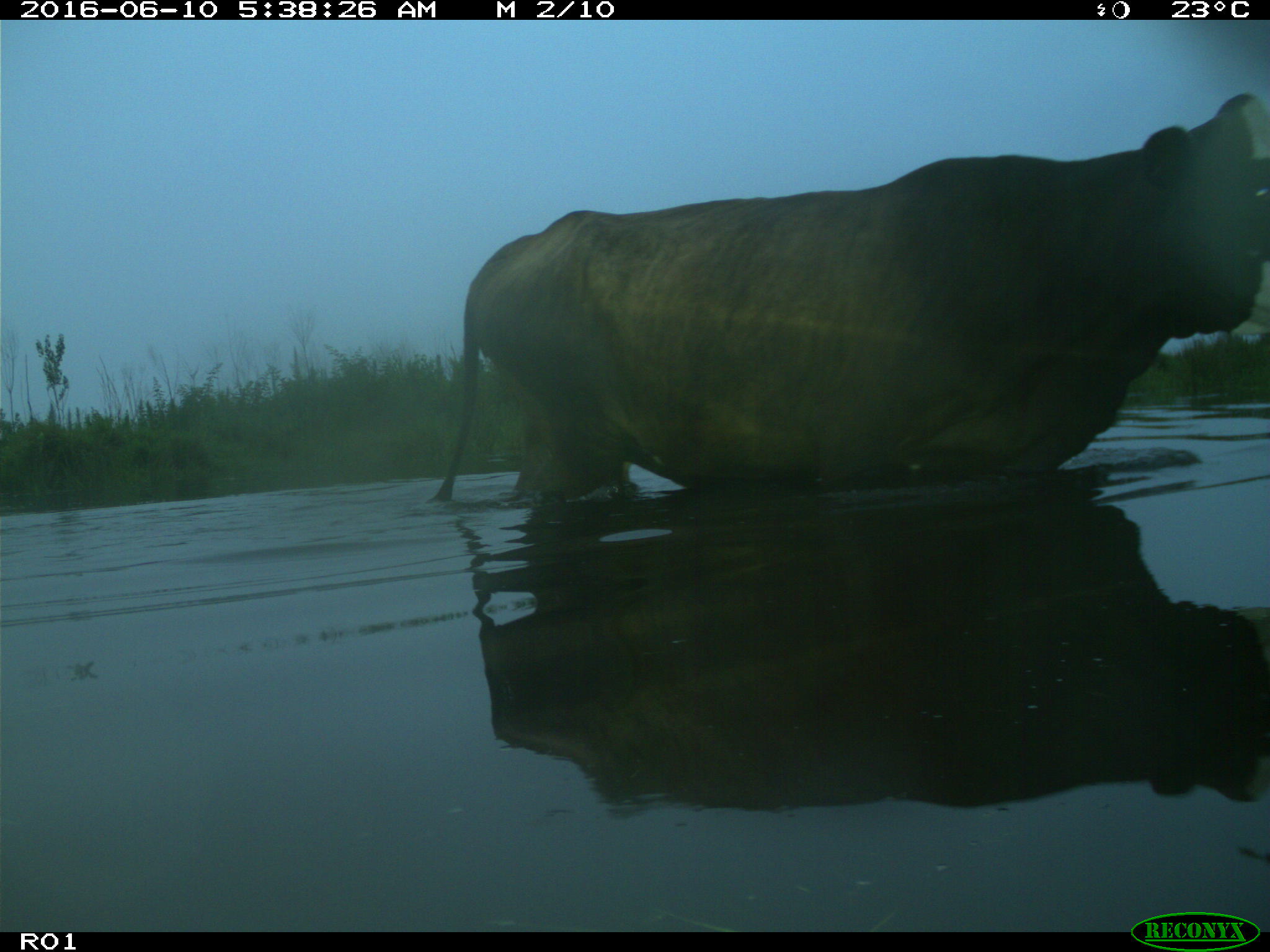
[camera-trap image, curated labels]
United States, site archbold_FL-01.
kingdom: Animalia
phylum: Chordata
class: Mammalia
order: Artiodactyla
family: Bovidae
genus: Bos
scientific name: Bos taurus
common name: domestic cow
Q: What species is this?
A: Bos taurus (domestic cow).